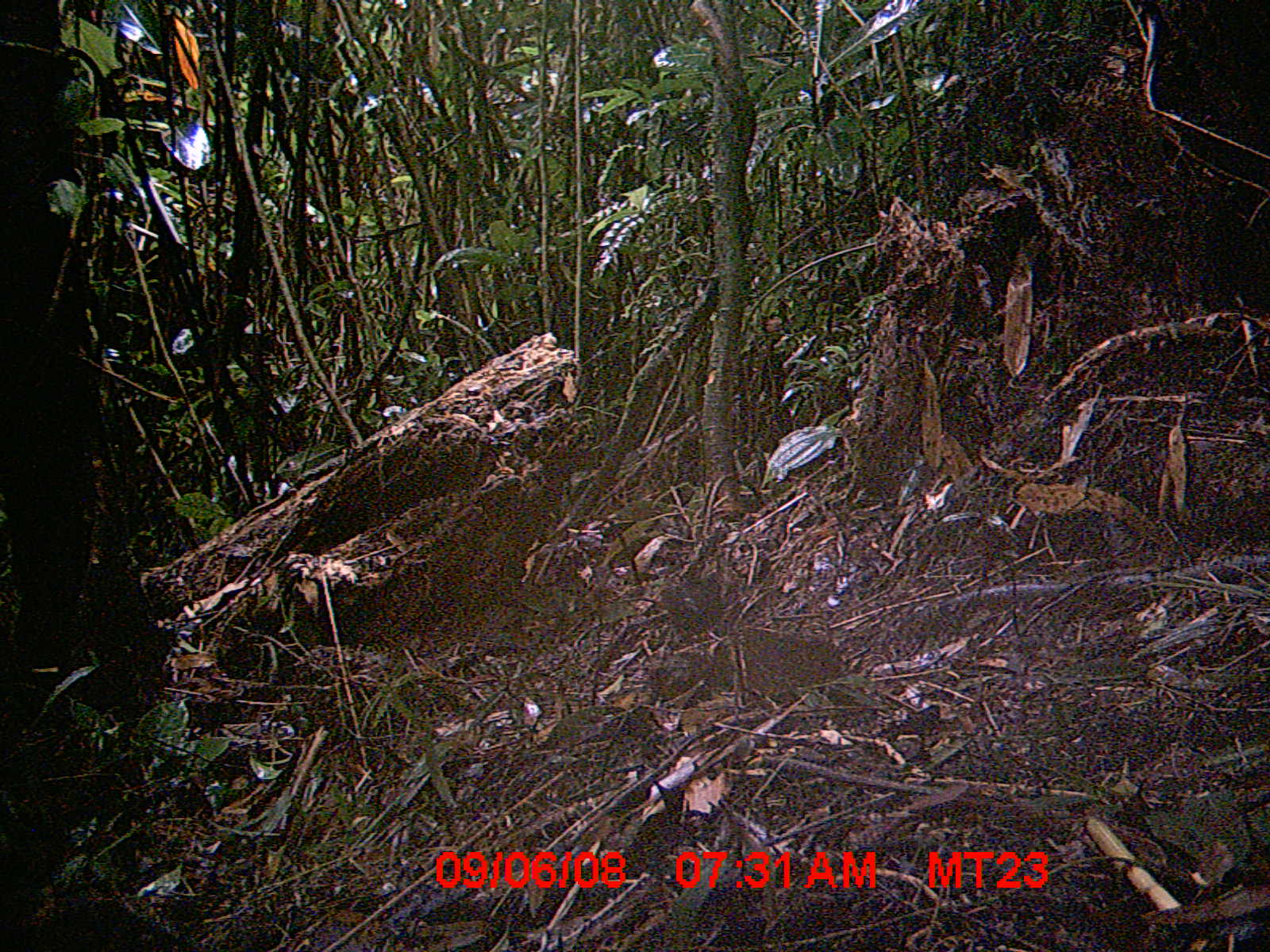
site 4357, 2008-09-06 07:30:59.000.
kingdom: Animalia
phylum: Chordata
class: Aves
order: Passeriformes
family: Muscicapidae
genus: Copsychus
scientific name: Copsychus albospecularis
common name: madagascar magpie-robin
Copsychus albospecularis (madagascar magpie-robin), count 1.